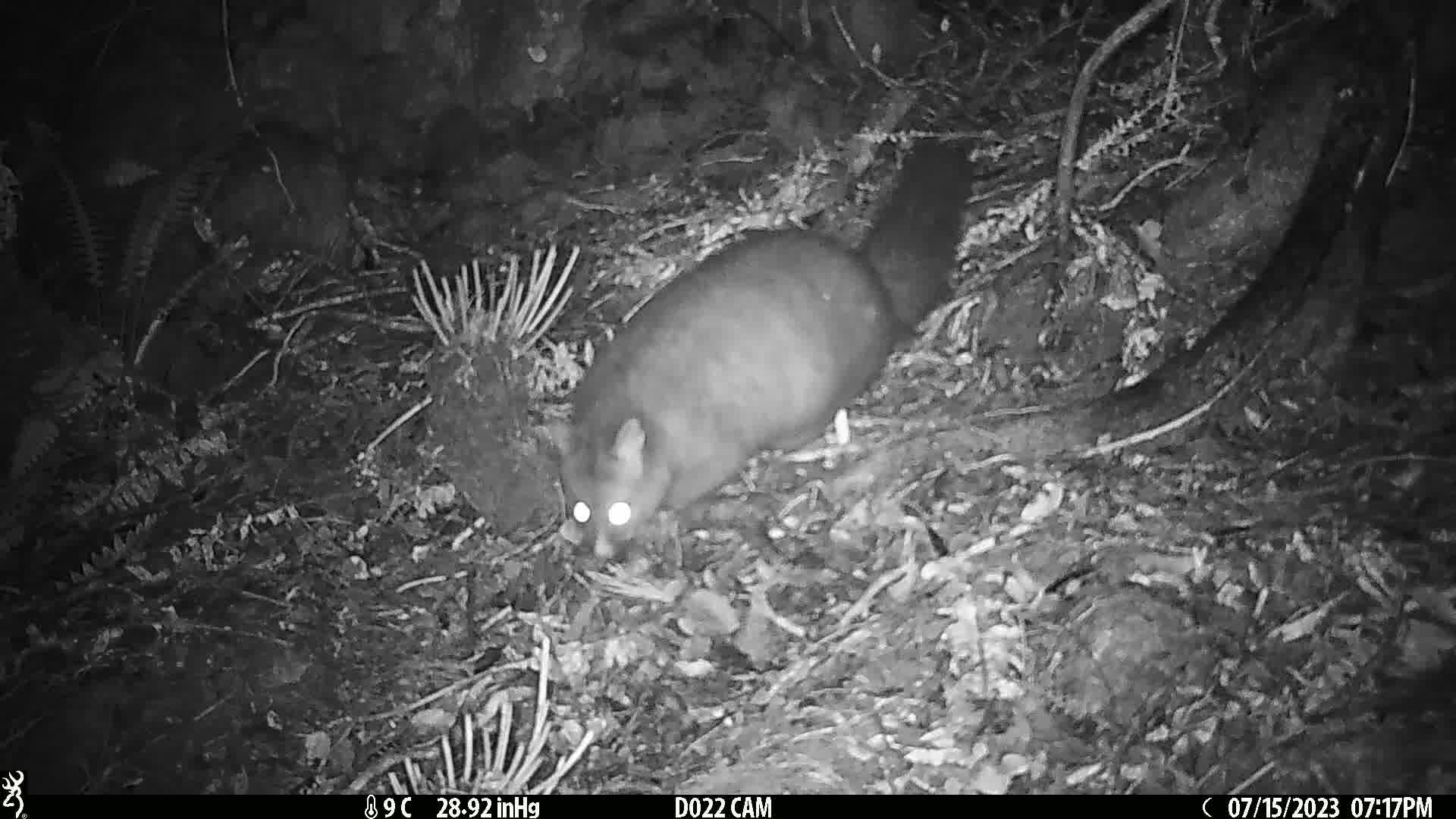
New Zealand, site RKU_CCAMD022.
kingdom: Animalia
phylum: Chordata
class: Mammalia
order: Diprotodontia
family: Phalangeridae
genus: Trichosurus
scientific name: Trichosurus vulpecula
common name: common brushtail possum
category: possum